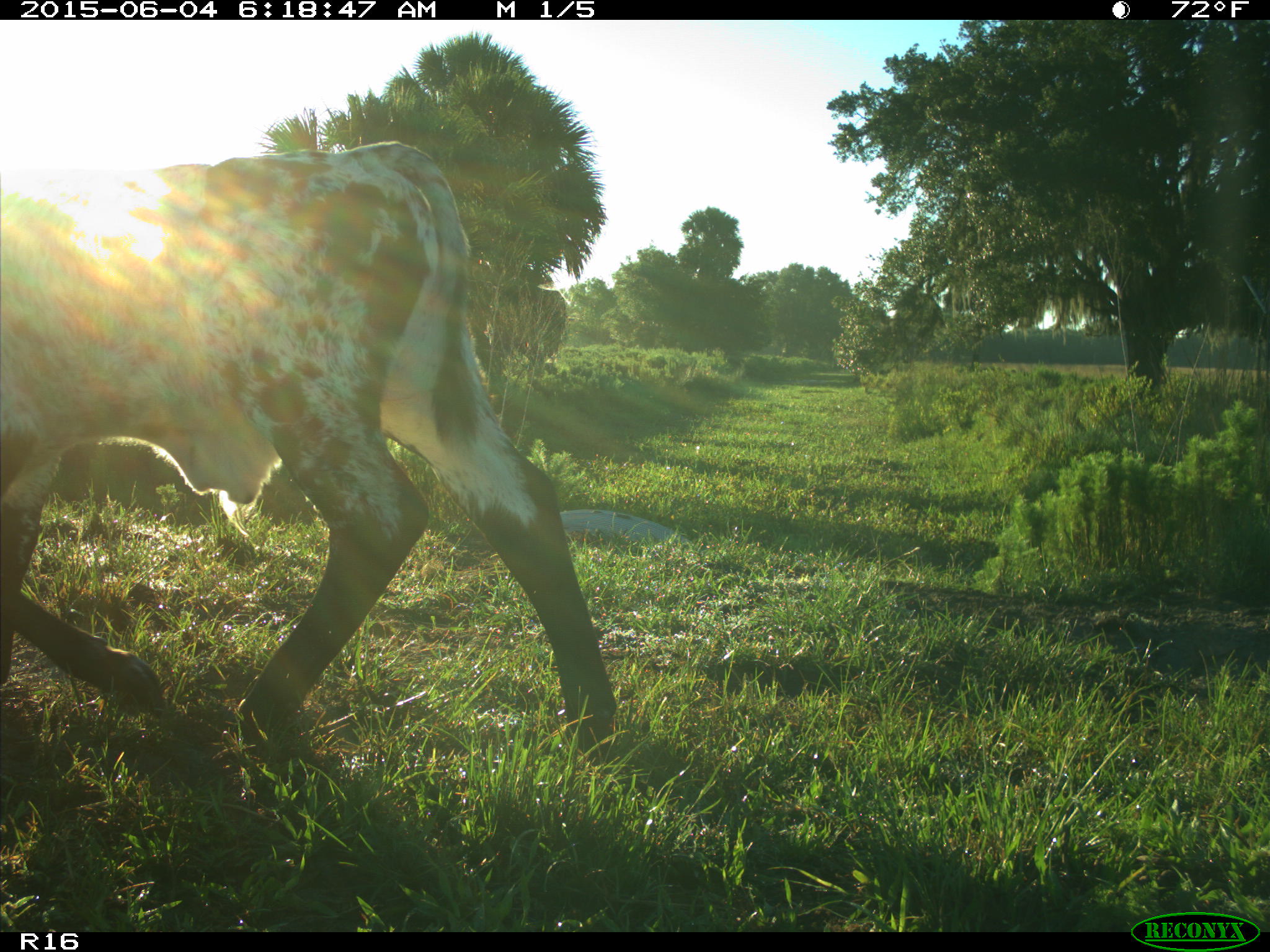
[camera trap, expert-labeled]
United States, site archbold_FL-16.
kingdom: Animalia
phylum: Chordata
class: Mammalia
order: Artiodactyla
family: Bovidae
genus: Bos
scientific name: Bos taurus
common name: domestic cow